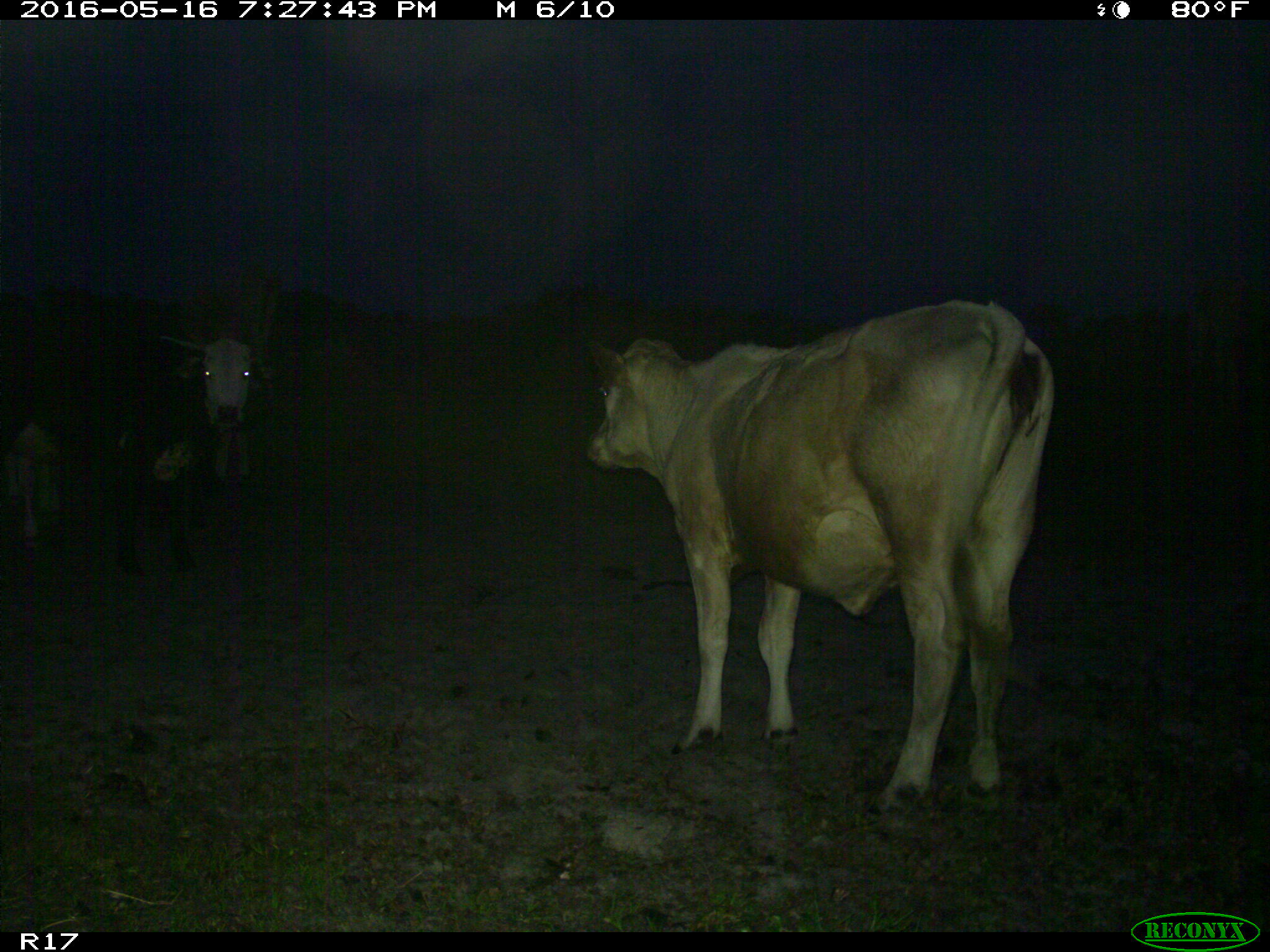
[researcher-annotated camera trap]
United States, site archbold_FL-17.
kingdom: Animalia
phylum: Chordata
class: Mammalia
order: Artiodactyla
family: Bovidae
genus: Bos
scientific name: Bos taurus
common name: domestic cow